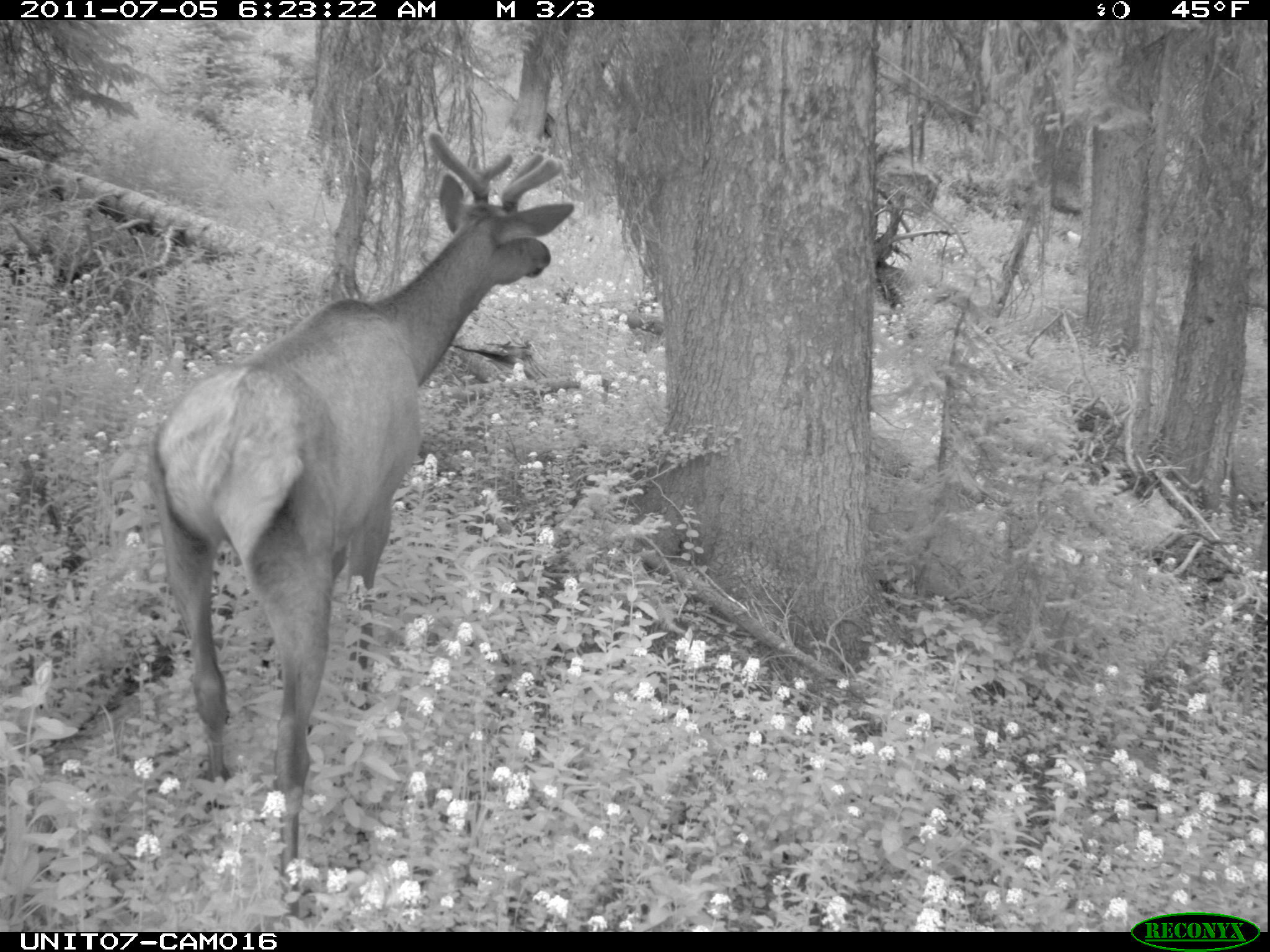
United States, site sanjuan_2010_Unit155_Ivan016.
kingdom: Animalia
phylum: Chordata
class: Mammalia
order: Artiodactyla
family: Cervidae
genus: Cervus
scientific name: Cervus elaphus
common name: red deer